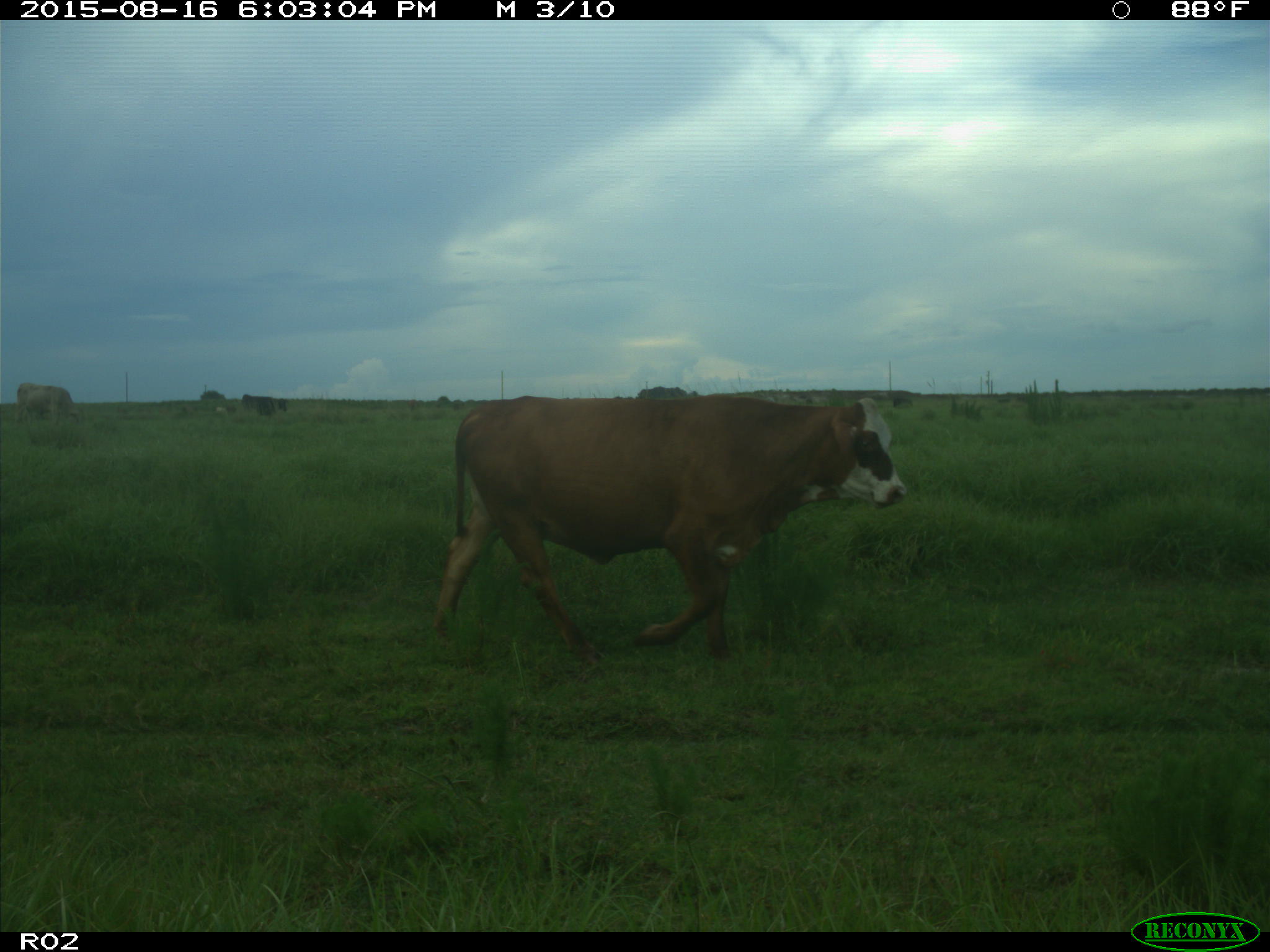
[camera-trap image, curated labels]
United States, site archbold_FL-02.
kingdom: Animalia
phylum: Chordata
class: Mammalia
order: Artiodactyla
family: Bovidae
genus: Bos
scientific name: Bos taurus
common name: domestic cow